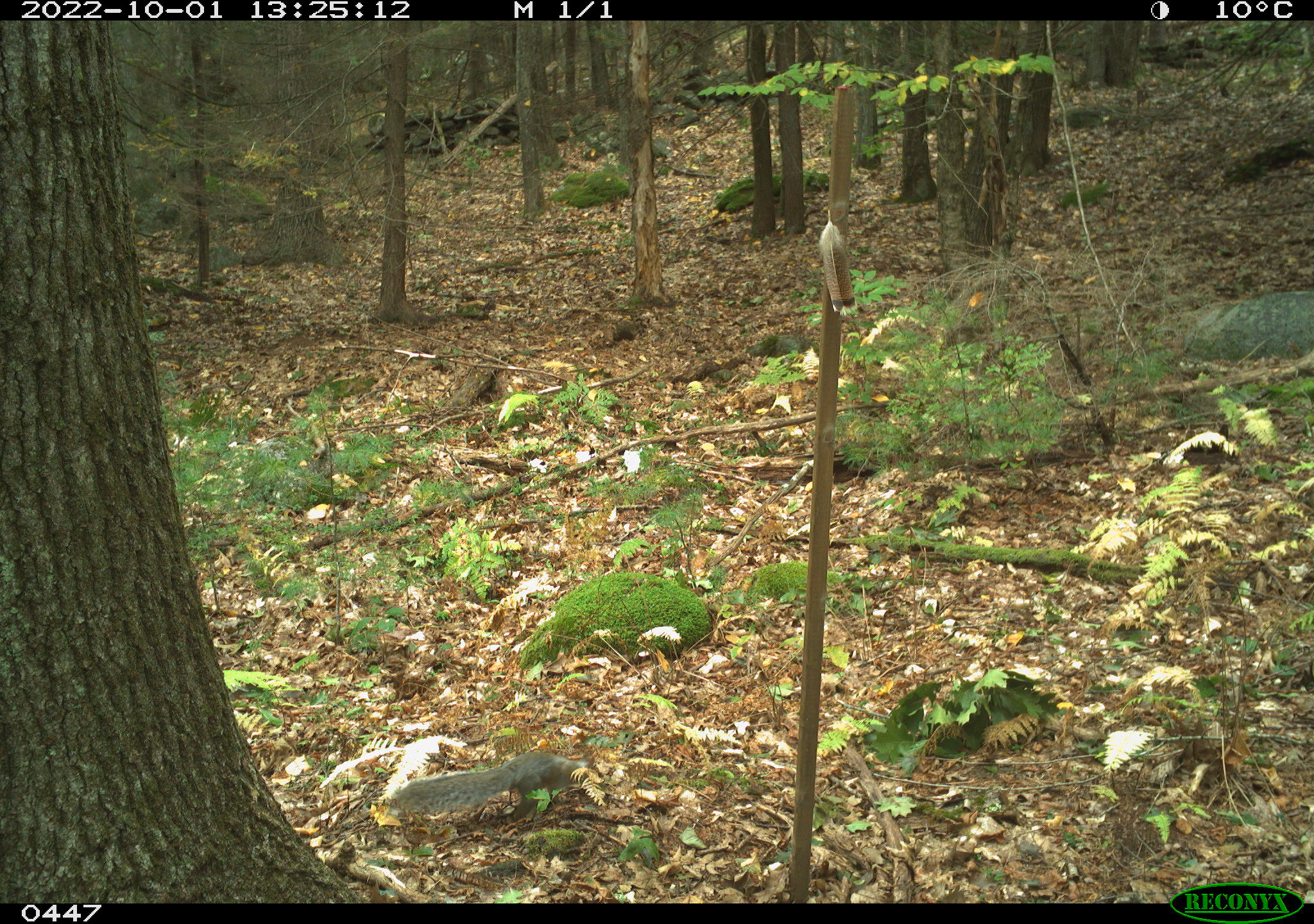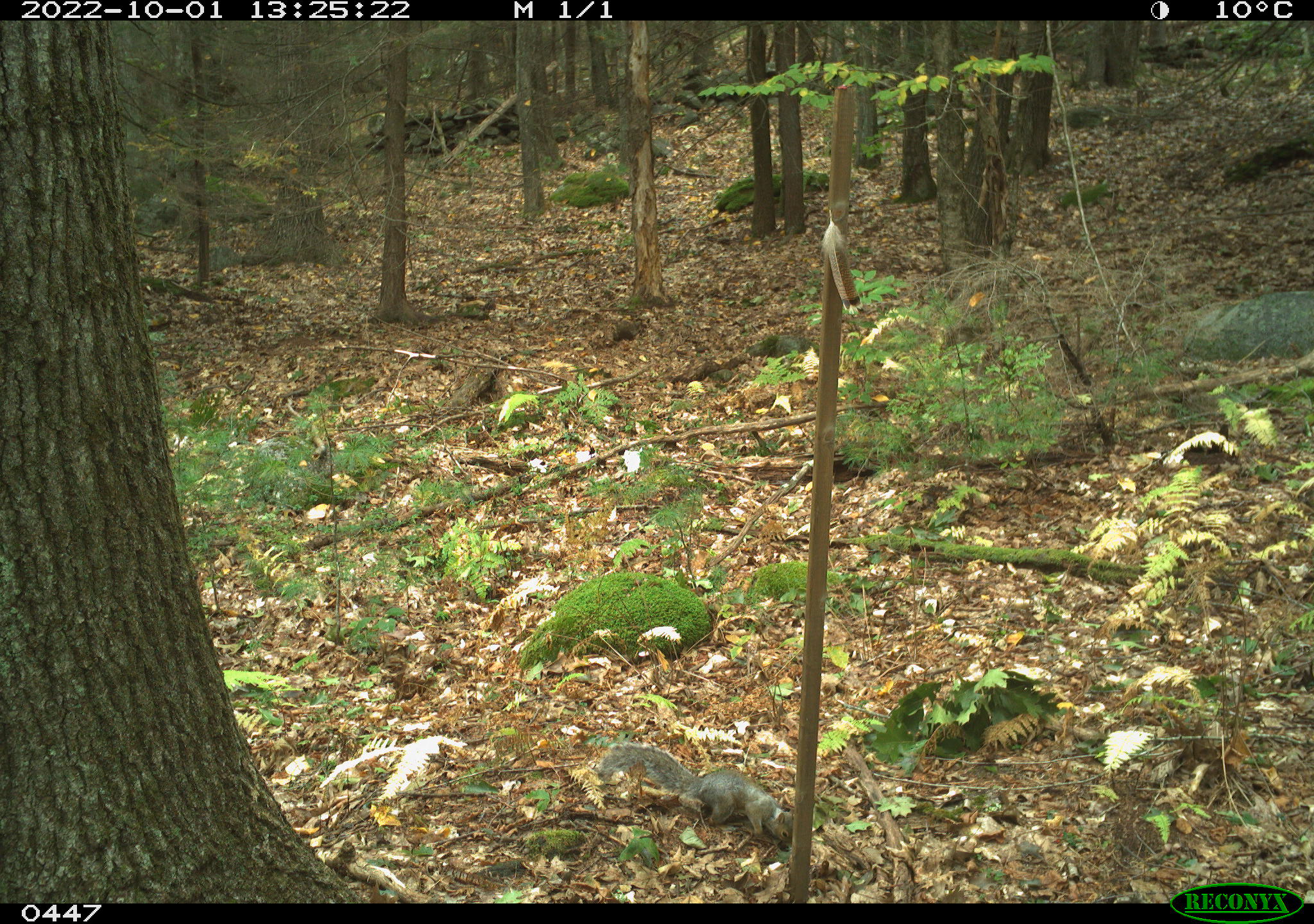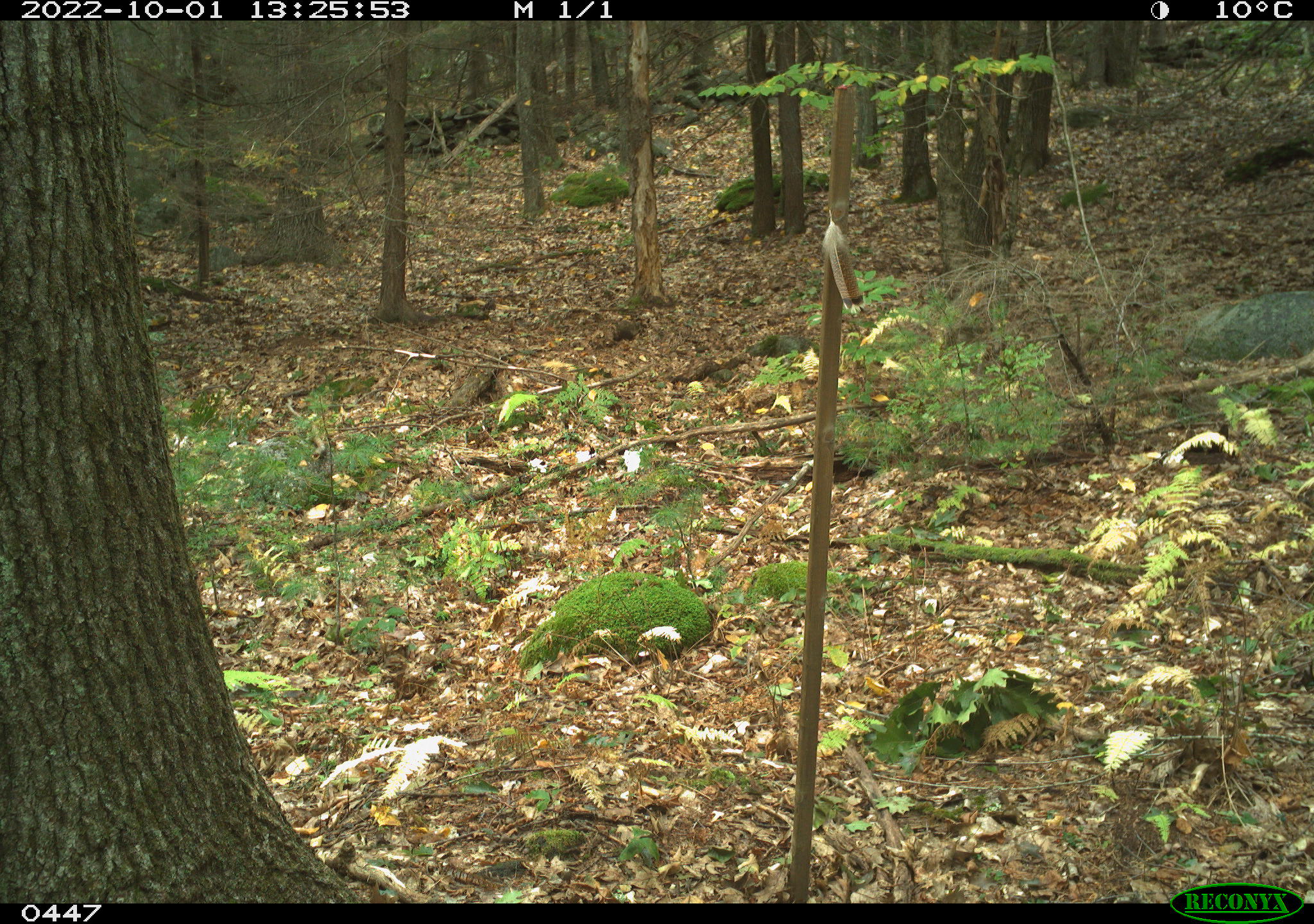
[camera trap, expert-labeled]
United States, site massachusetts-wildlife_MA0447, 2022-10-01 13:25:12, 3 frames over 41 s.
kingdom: Animalia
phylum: Chordata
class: Mammalia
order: Rodentia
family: Sciuridae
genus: Sciurus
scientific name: Sciurus carolinensis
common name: gray squirrel